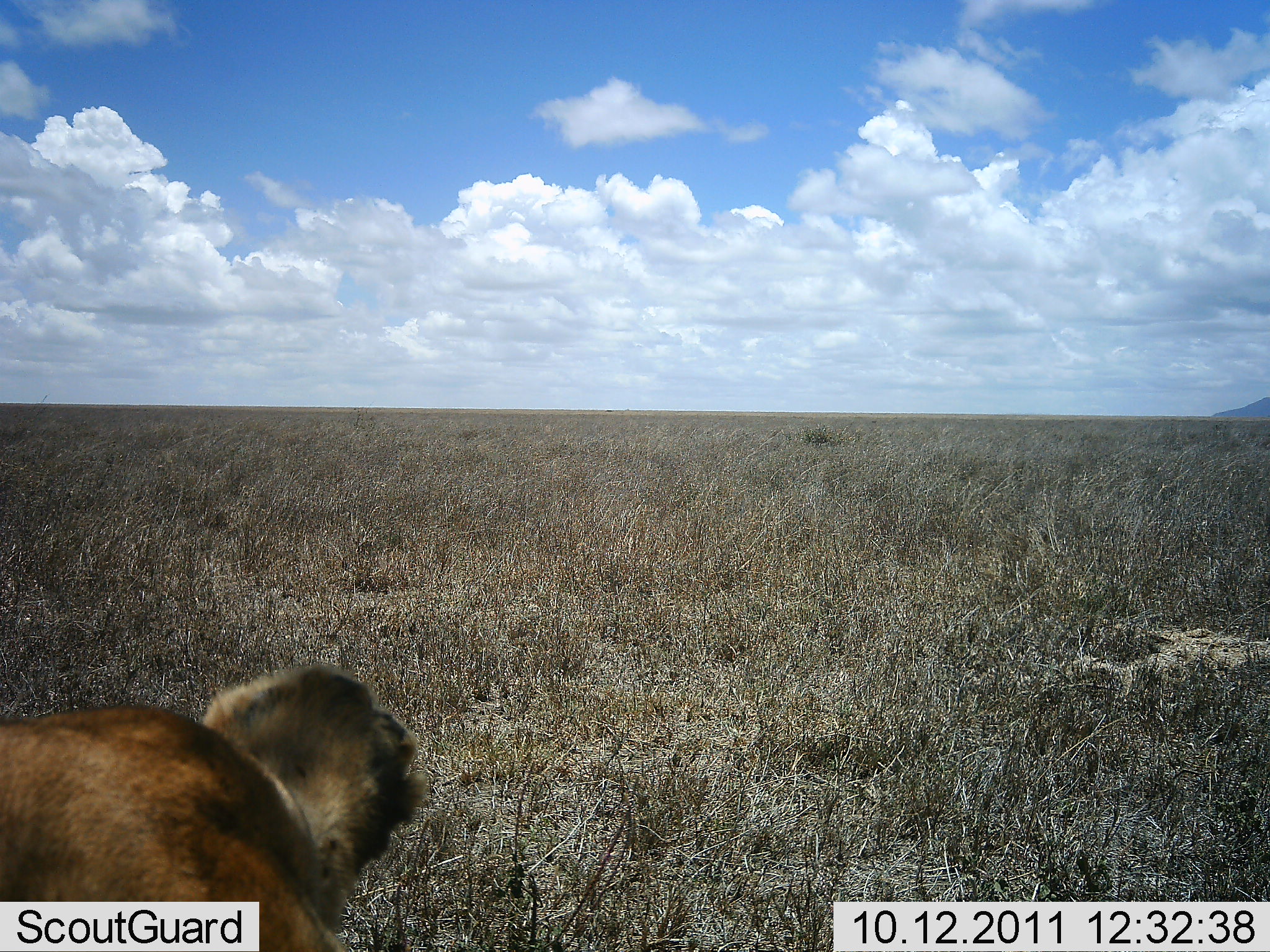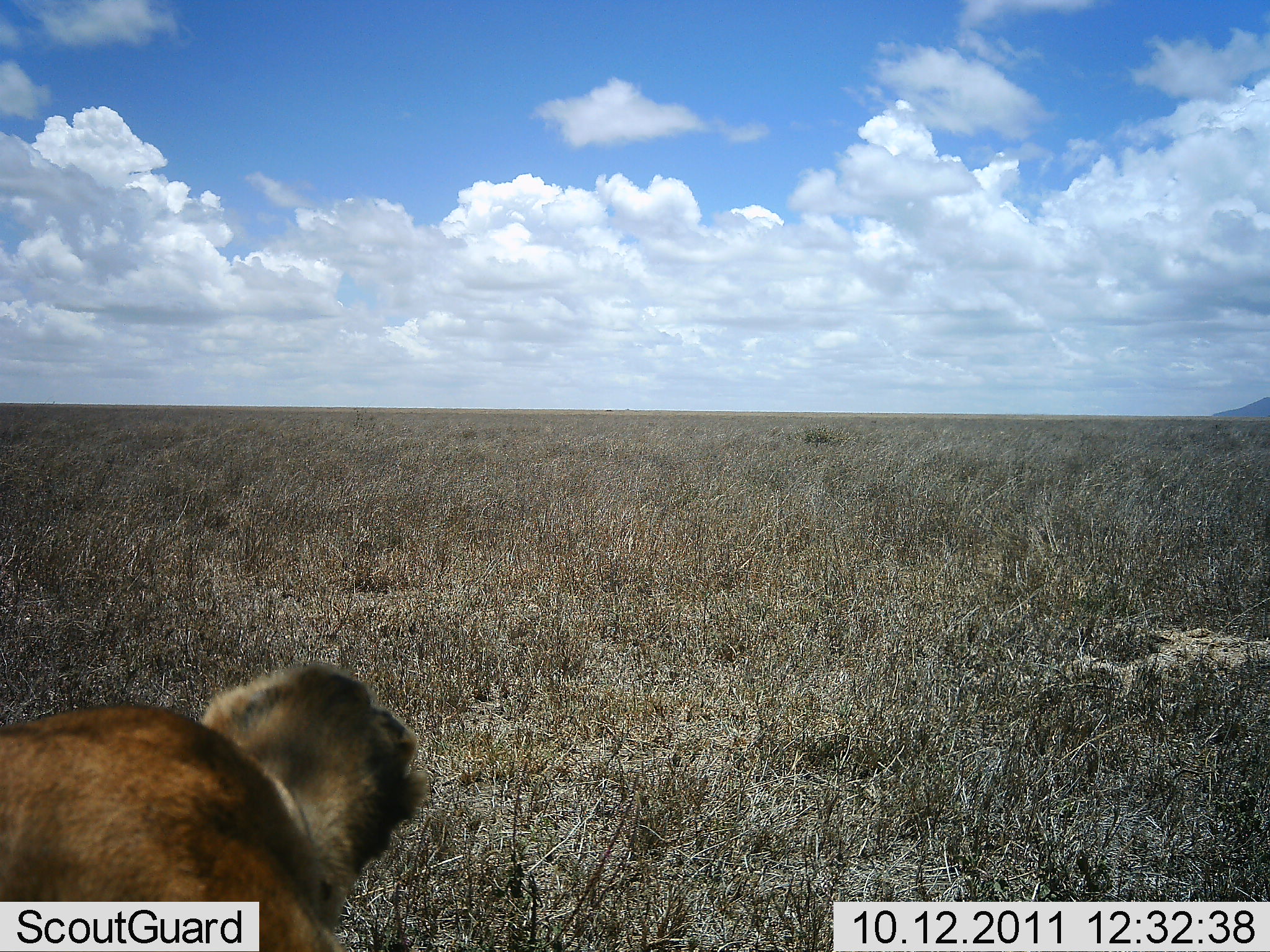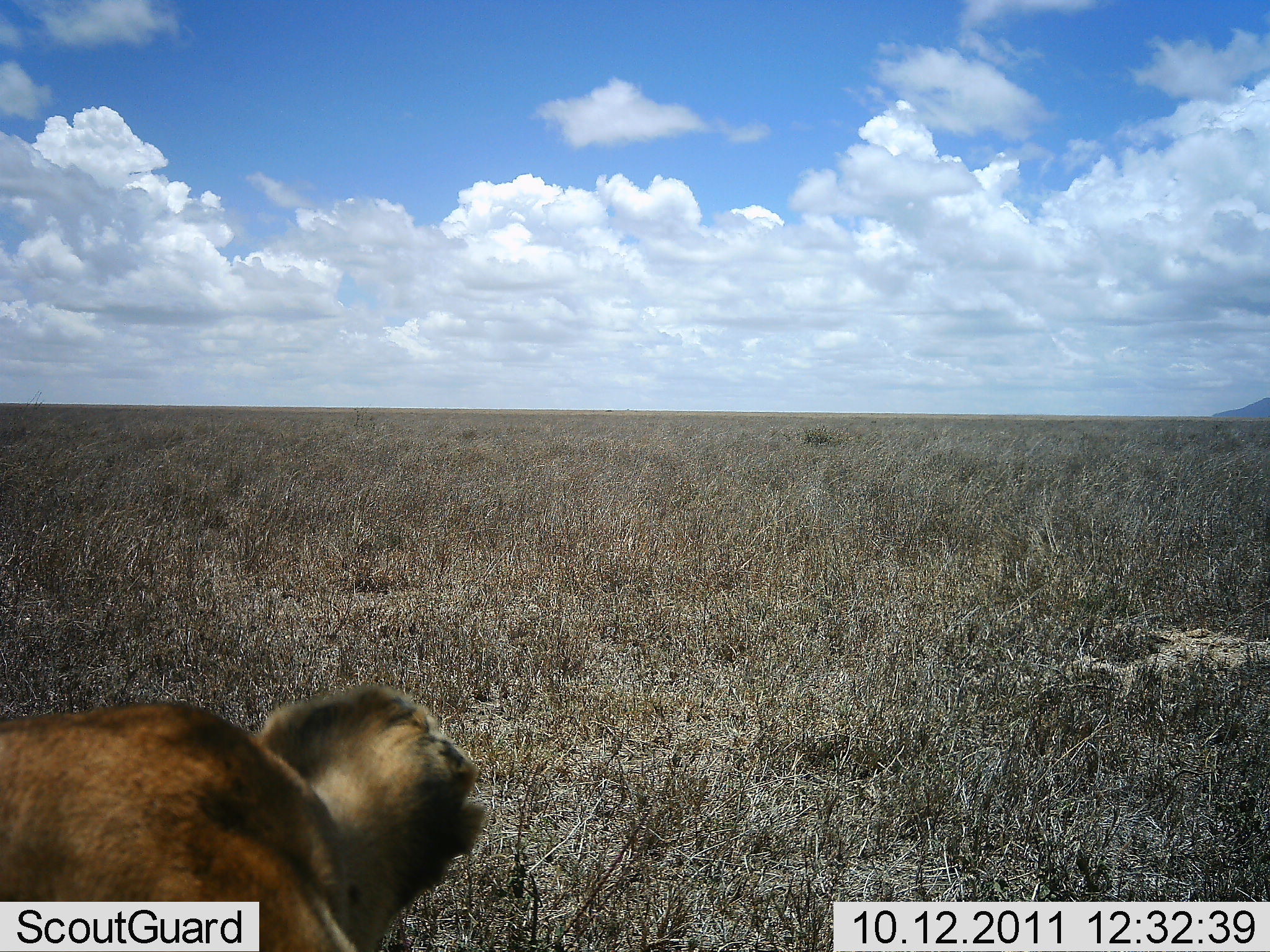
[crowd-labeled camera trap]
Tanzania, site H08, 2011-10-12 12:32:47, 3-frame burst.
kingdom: Animalia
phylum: Chordata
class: Mammalia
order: Carnivora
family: Felidae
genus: Panthera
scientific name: Panthera leo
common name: lion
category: lionfemale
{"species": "lionfemale (lion) (Panthera leo)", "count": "1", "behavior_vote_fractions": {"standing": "18%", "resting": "73%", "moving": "9%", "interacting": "0%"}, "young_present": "0%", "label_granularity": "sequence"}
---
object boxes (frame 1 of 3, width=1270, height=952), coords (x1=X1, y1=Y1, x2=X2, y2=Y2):
animal: (x1=0, y1=659, x2=427, y2=952)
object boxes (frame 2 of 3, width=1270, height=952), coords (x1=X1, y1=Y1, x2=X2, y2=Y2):
animal: (x1=0, y1=659, x2=431, y2=952)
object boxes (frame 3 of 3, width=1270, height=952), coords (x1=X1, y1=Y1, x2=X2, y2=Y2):
animal: (x1=0, y1=683, x2=484, y2=952)